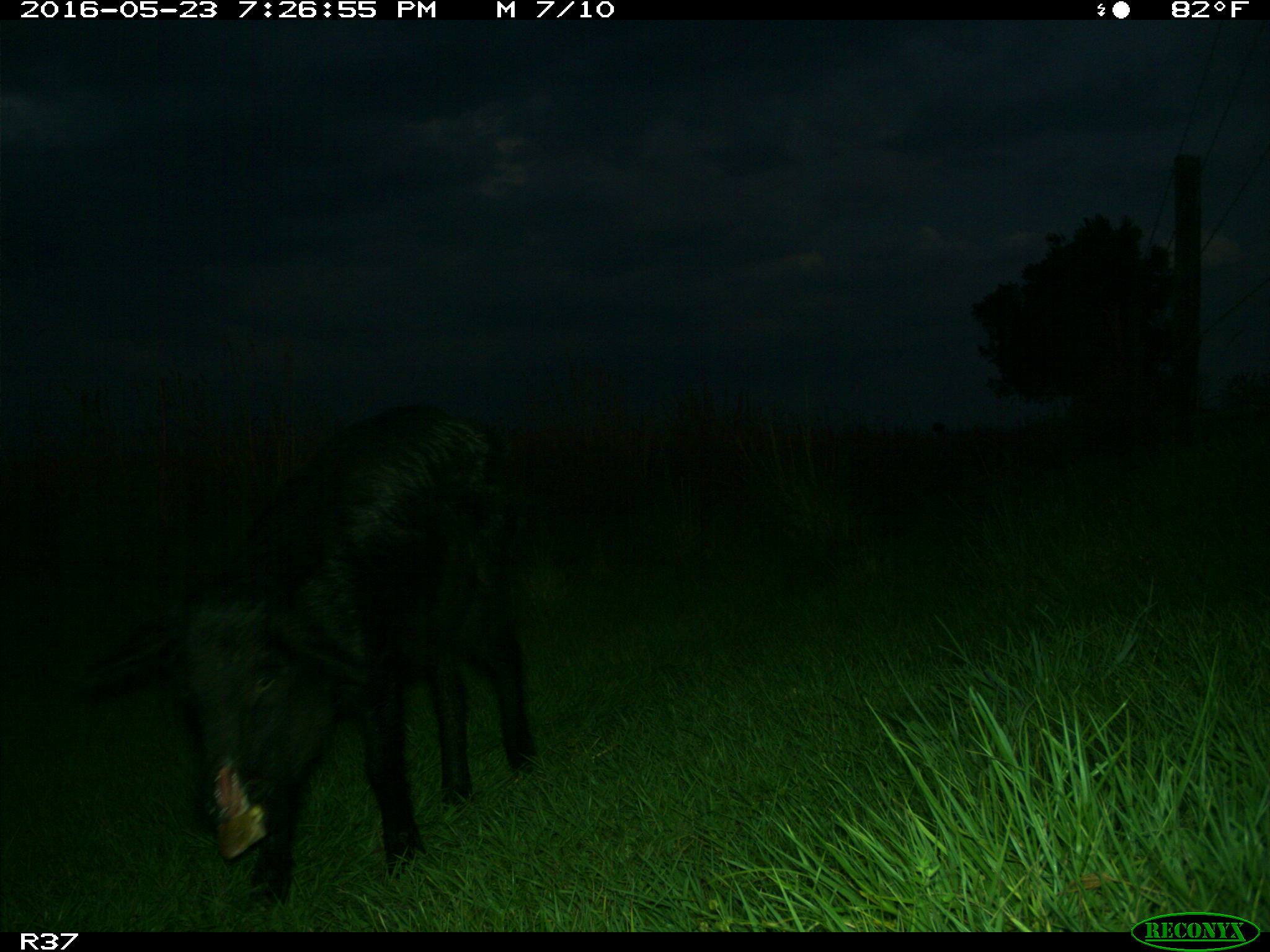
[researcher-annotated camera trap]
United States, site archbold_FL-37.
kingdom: Animalia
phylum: Chordata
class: Mammalia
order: Artiodactyla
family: Suidae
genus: Sus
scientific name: Sus scrofa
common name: wild boar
Sus scrofa (wild boar).